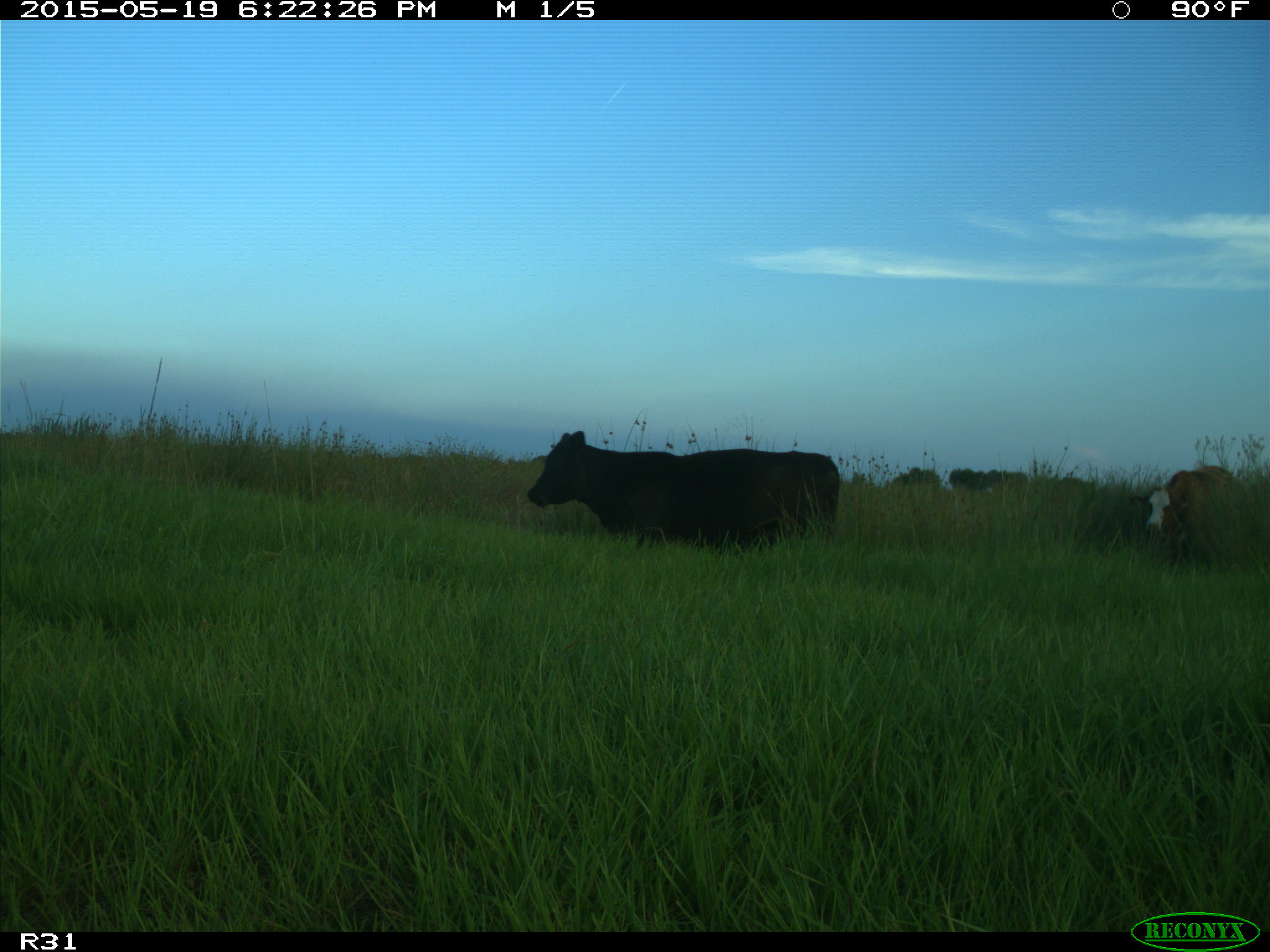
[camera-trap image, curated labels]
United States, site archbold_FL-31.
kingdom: Animalia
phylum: Chordata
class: Mammalia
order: Artiodactyla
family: Bovidae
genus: Bos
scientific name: Bos taurus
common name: domestic cow